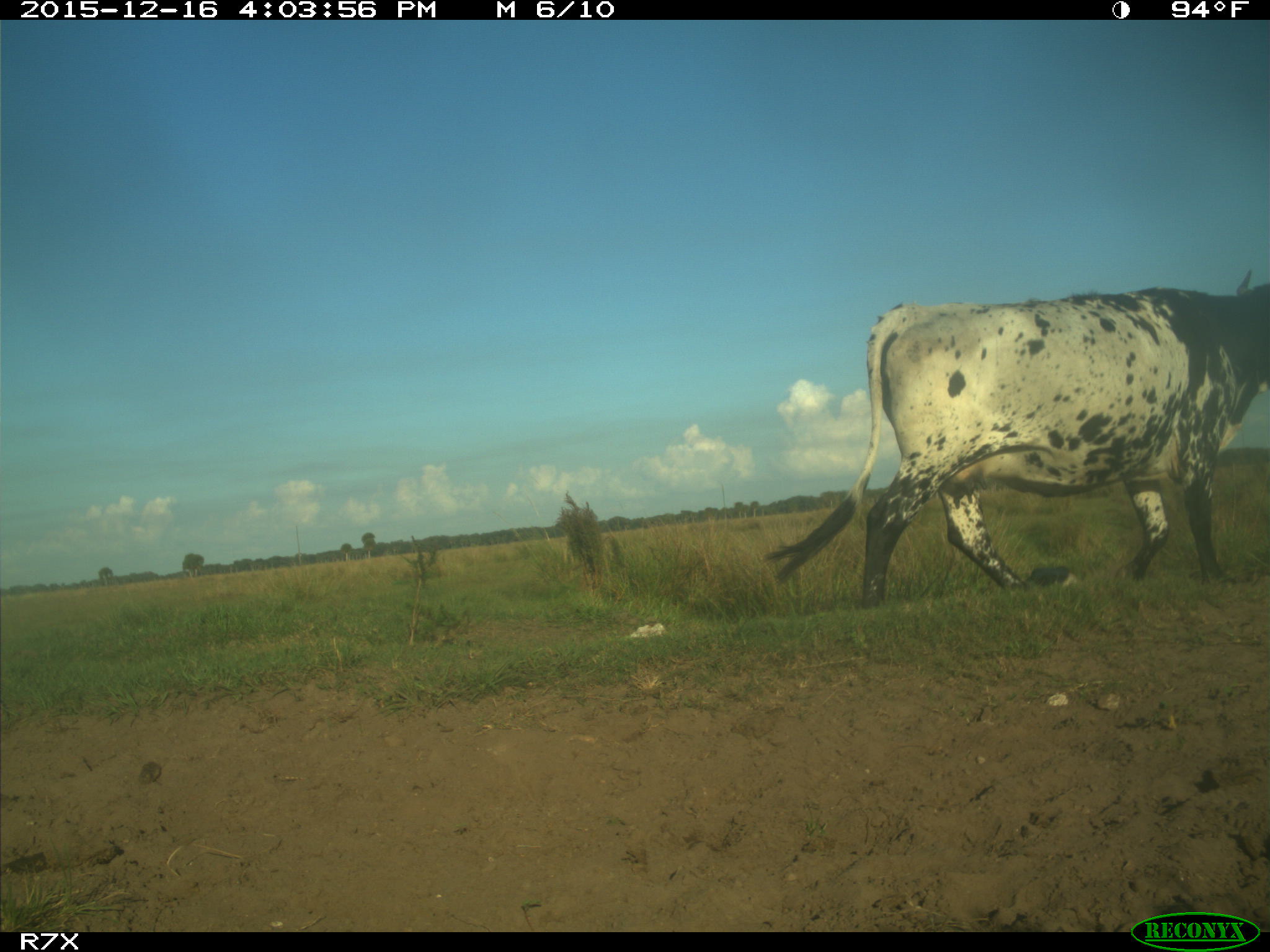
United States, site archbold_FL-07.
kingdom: Animalia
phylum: Chordata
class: Mammalia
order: Artiodactyla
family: Bovidae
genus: Bos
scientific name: Bos taurus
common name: domestic cow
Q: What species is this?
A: Bos taurus (domestic cow).